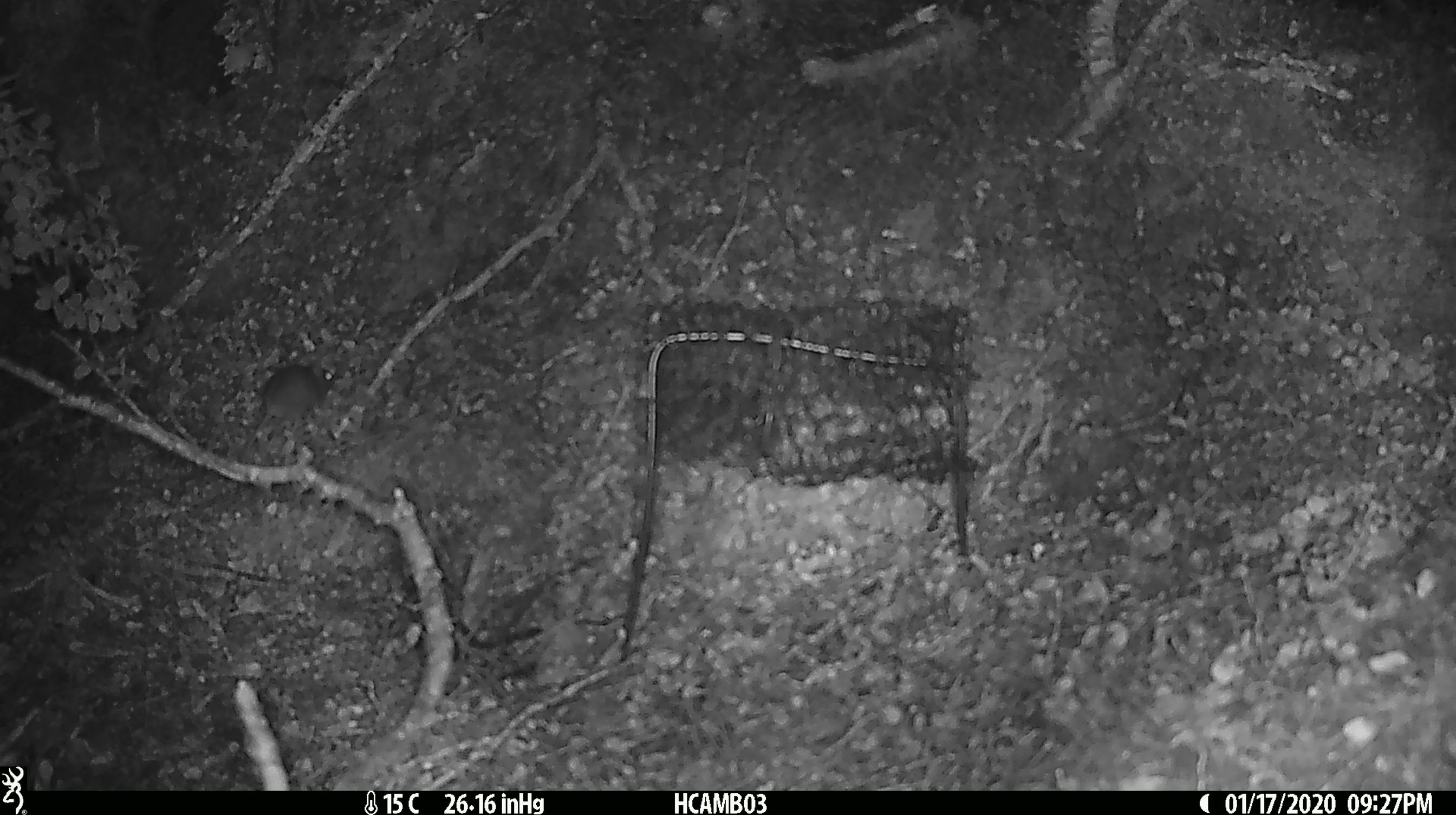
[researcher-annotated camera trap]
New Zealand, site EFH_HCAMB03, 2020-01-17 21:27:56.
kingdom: Animalia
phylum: Chordata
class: Mammalia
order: Rodentia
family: Muridae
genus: Mus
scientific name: Mus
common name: mouse